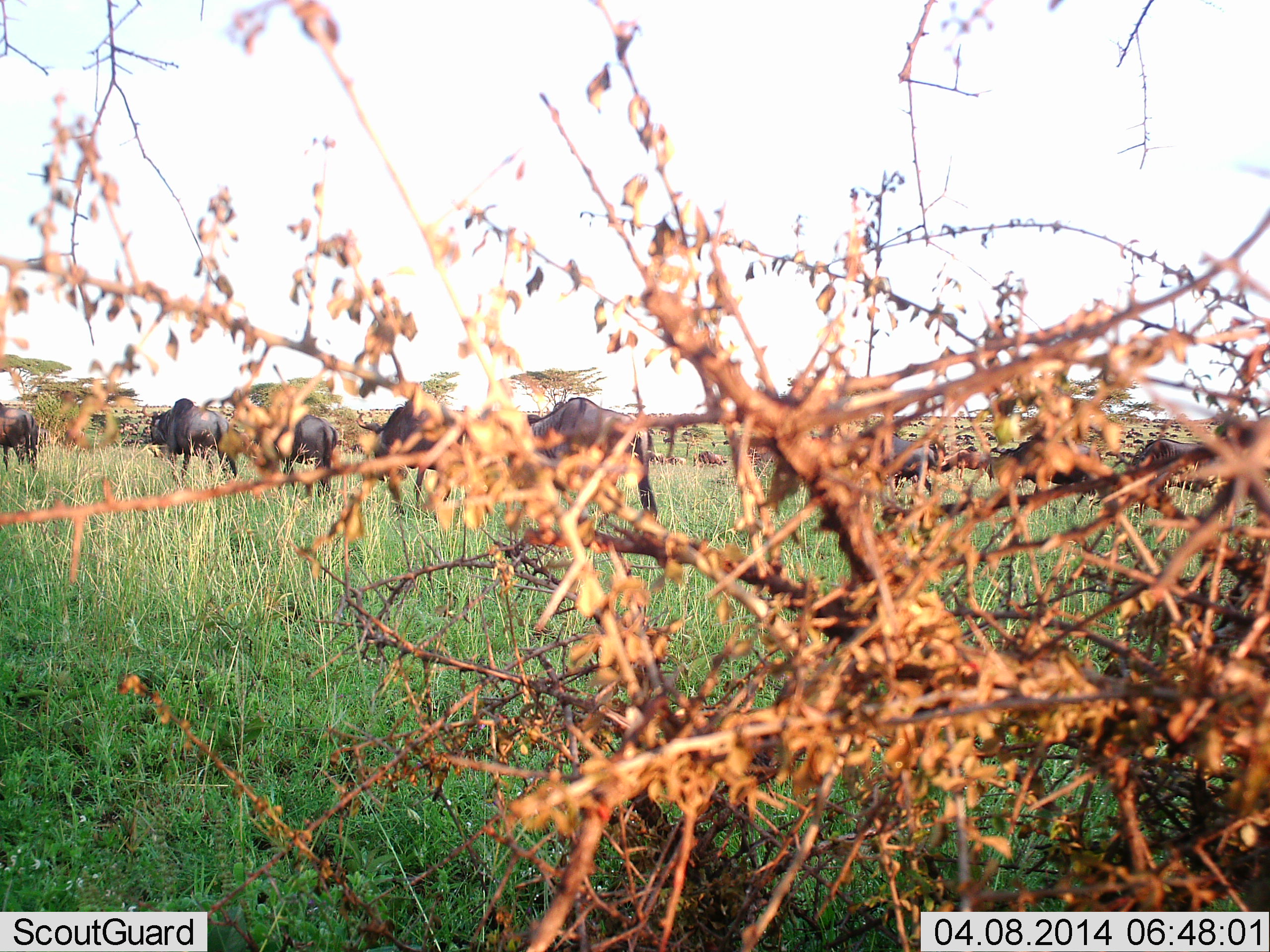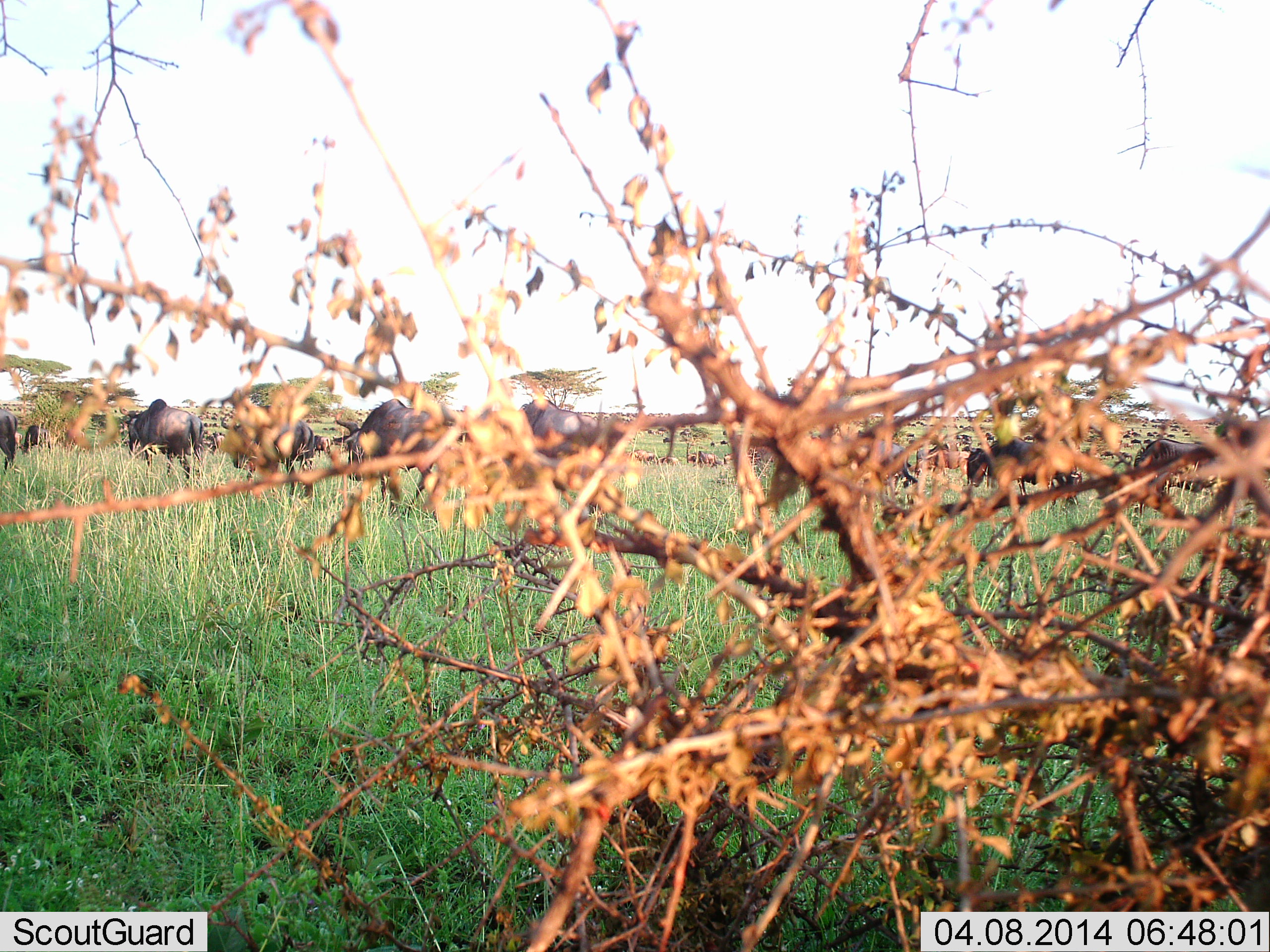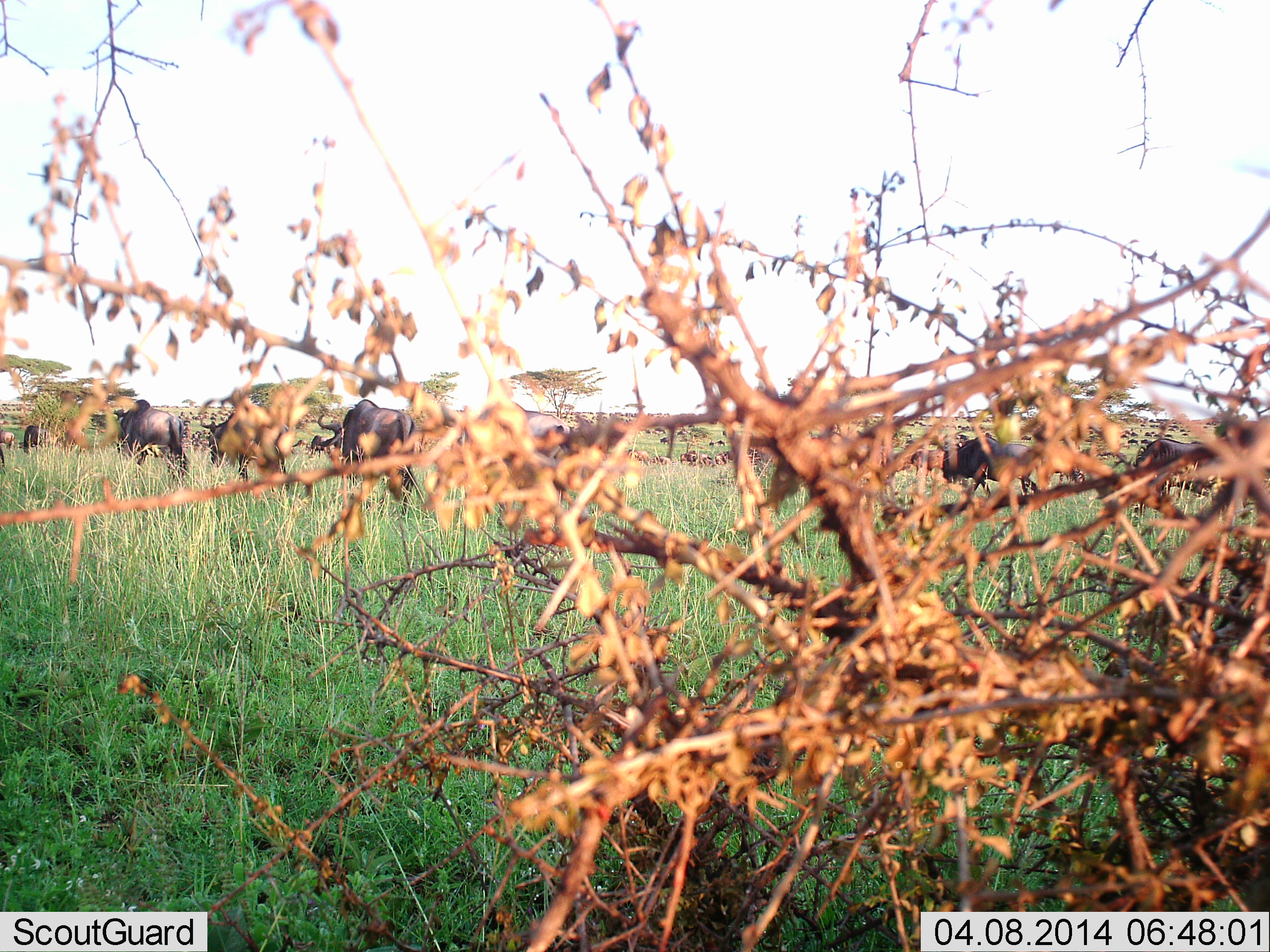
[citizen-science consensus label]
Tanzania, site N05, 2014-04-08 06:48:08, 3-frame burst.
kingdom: Animalia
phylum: Chordata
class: Mammalia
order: Artiodactyla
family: Bovidae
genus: Connochaetes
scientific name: Connochaetes taurinus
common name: blue wildebeest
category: wildebeest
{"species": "wildebeest (blue wildebeest) (Connochaetes taurinus)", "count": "11-50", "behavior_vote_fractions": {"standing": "0%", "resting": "0%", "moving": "100%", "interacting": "0%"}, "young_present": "0%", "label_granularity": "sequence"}